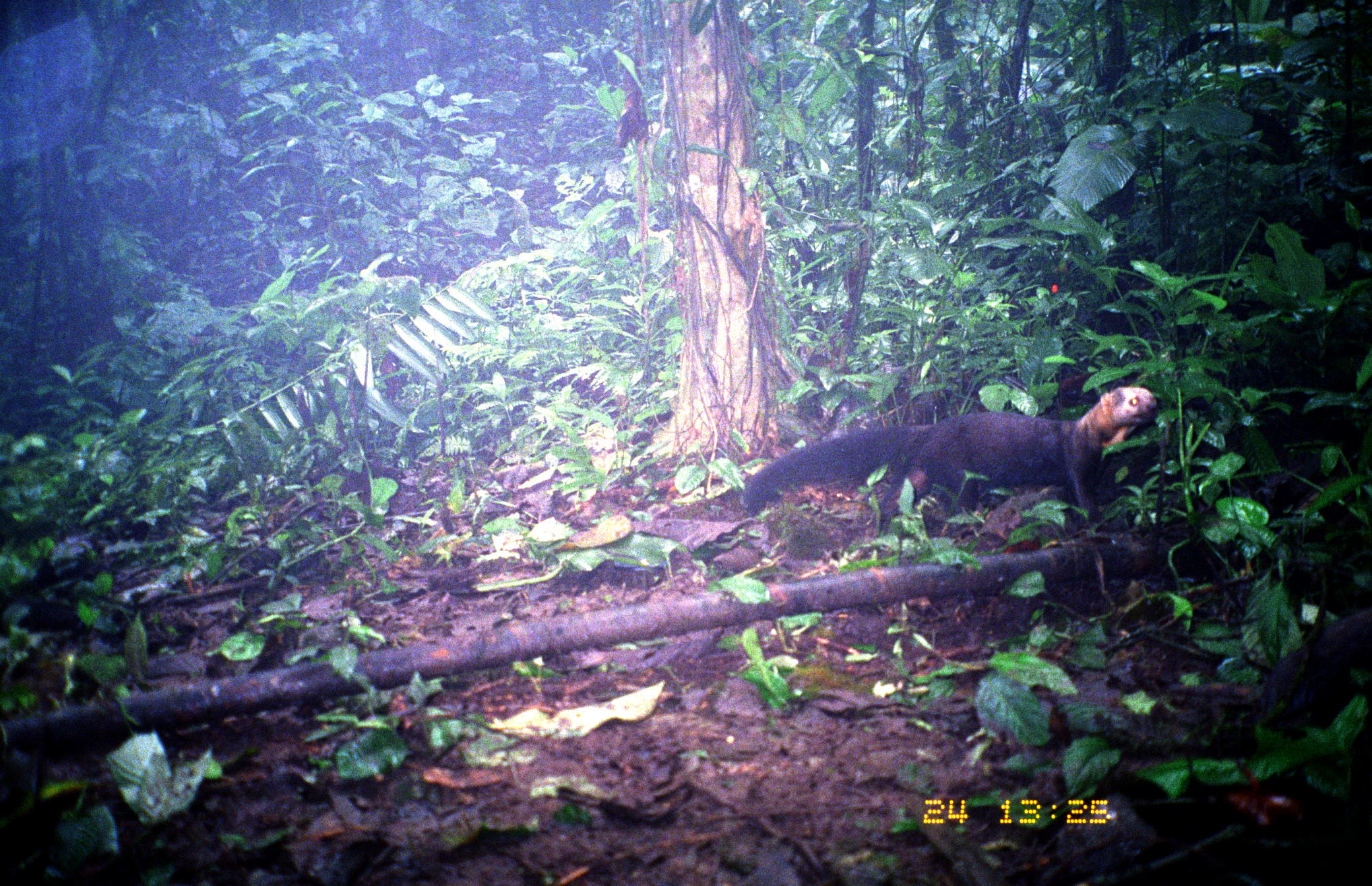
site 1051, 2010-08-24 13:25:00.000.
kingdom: Animalia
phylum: Chordata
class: Mammalia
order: Carnivora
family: Mustelidae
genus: Eira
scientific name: Eira barbara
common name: tayra